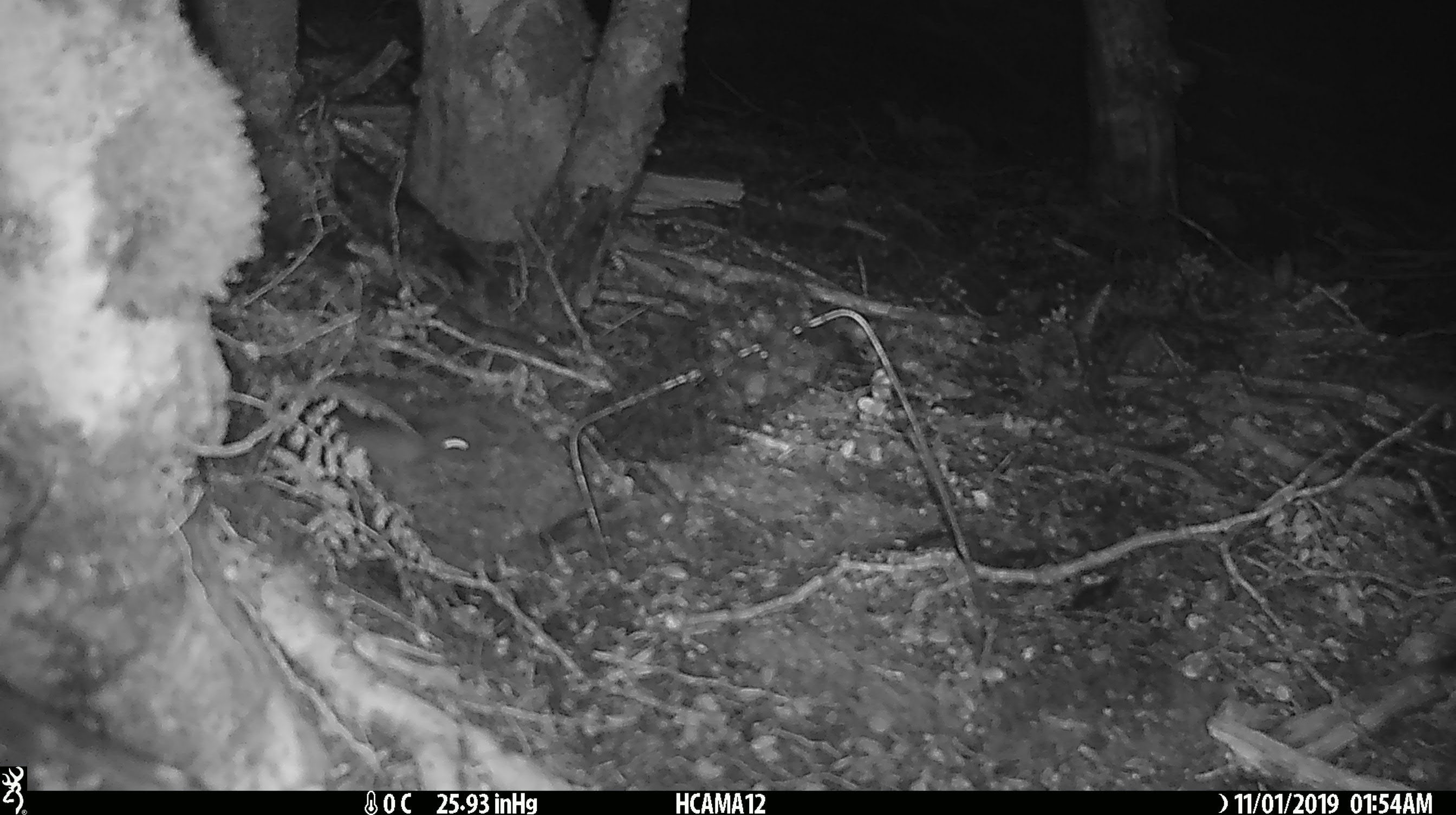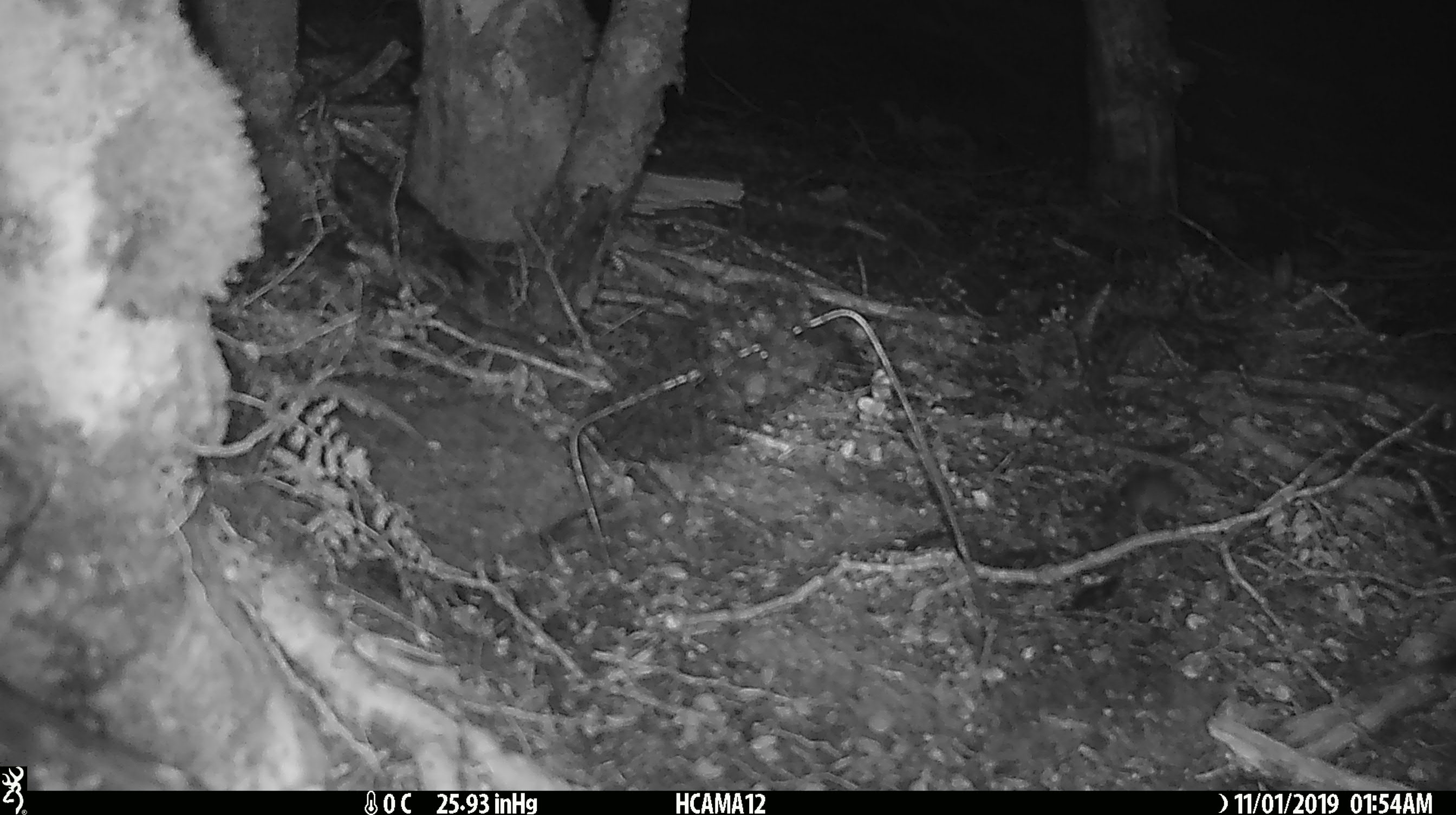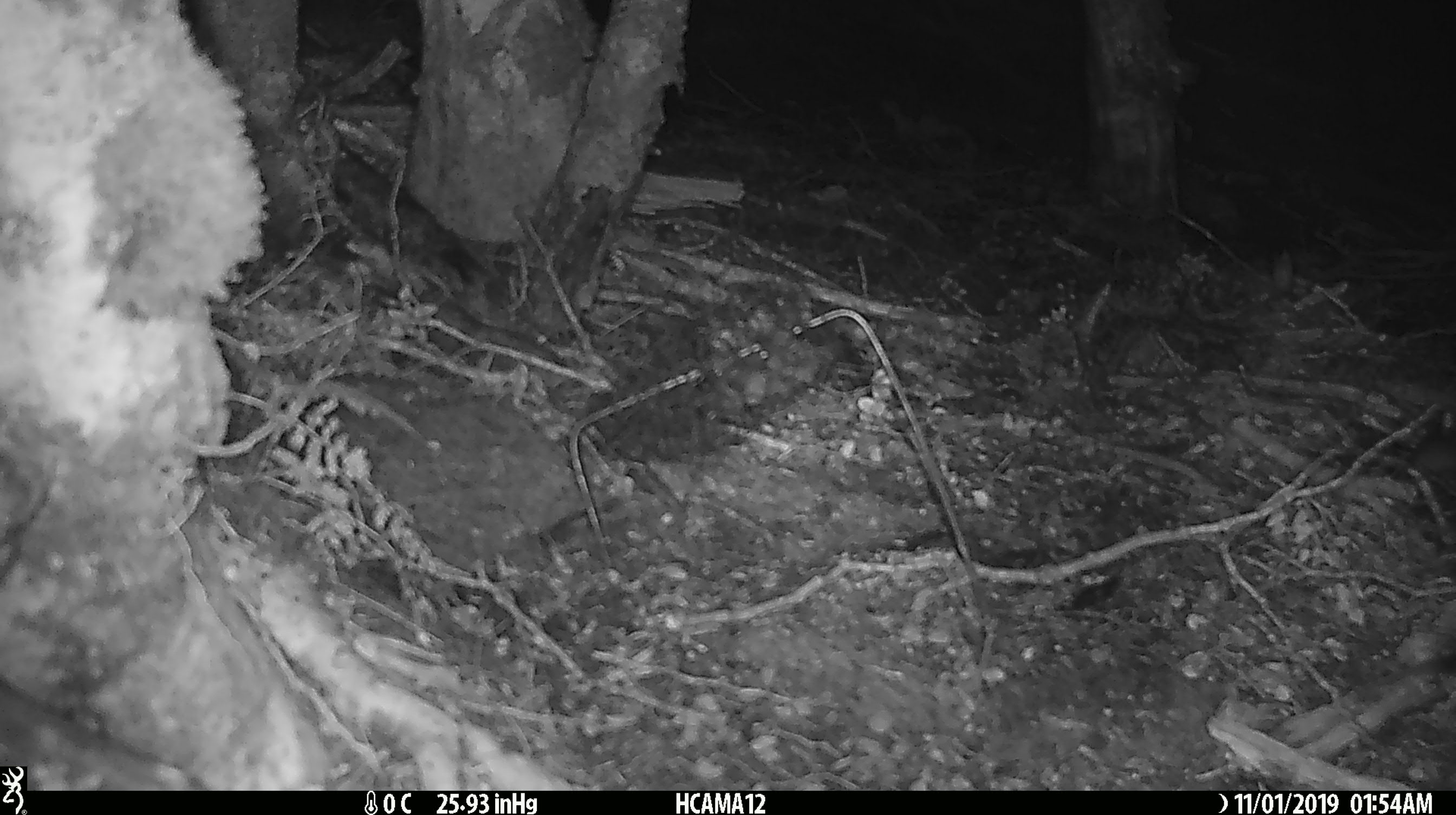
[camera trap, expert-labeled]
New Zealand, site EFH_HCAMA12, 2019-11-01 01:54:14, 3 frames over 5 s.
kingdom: Animalia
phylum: Chordata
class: Mammalia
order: Rodentia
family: Muridae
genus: Mus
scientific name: Mus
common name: mouse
Mouse (Mus).